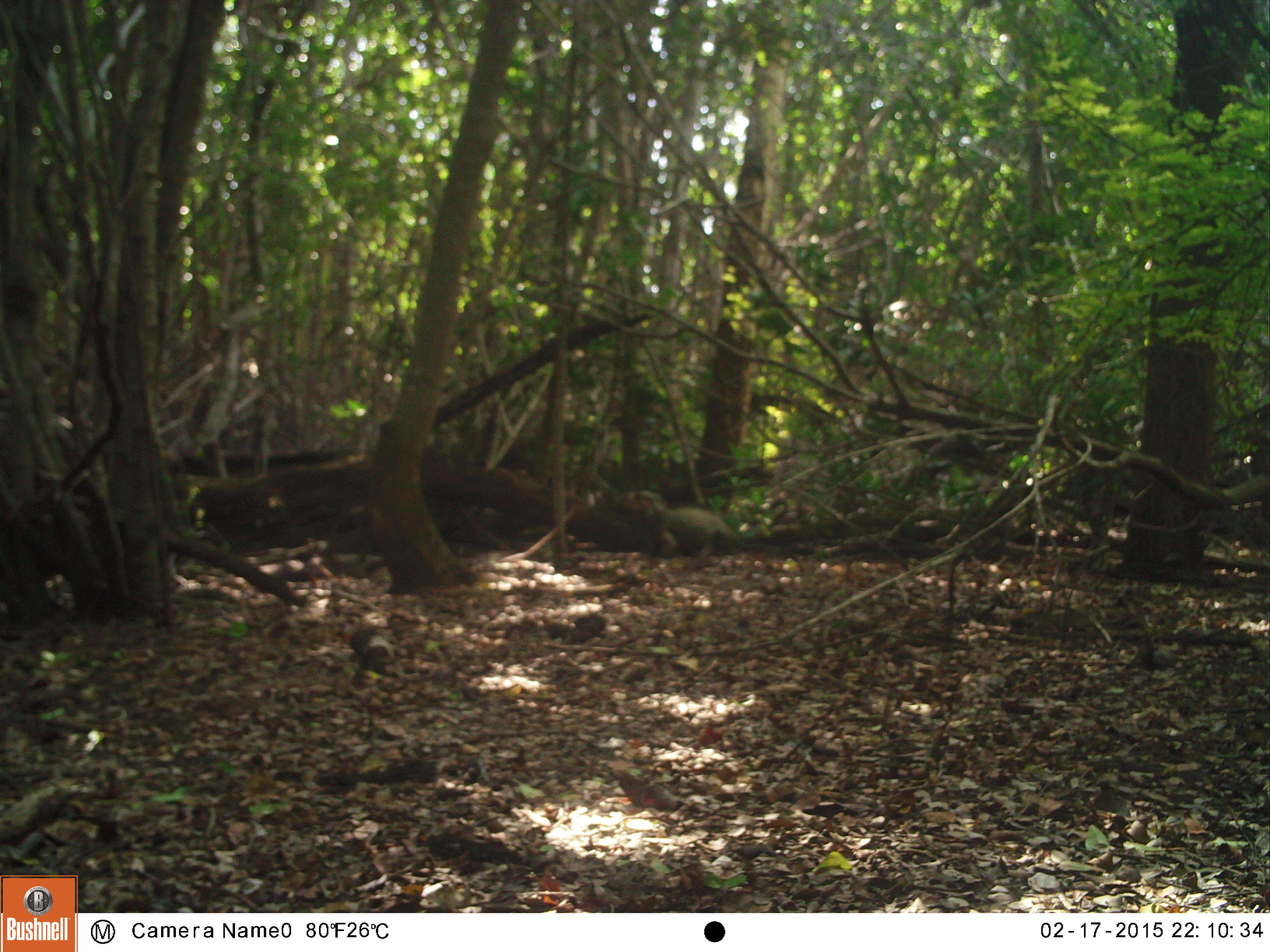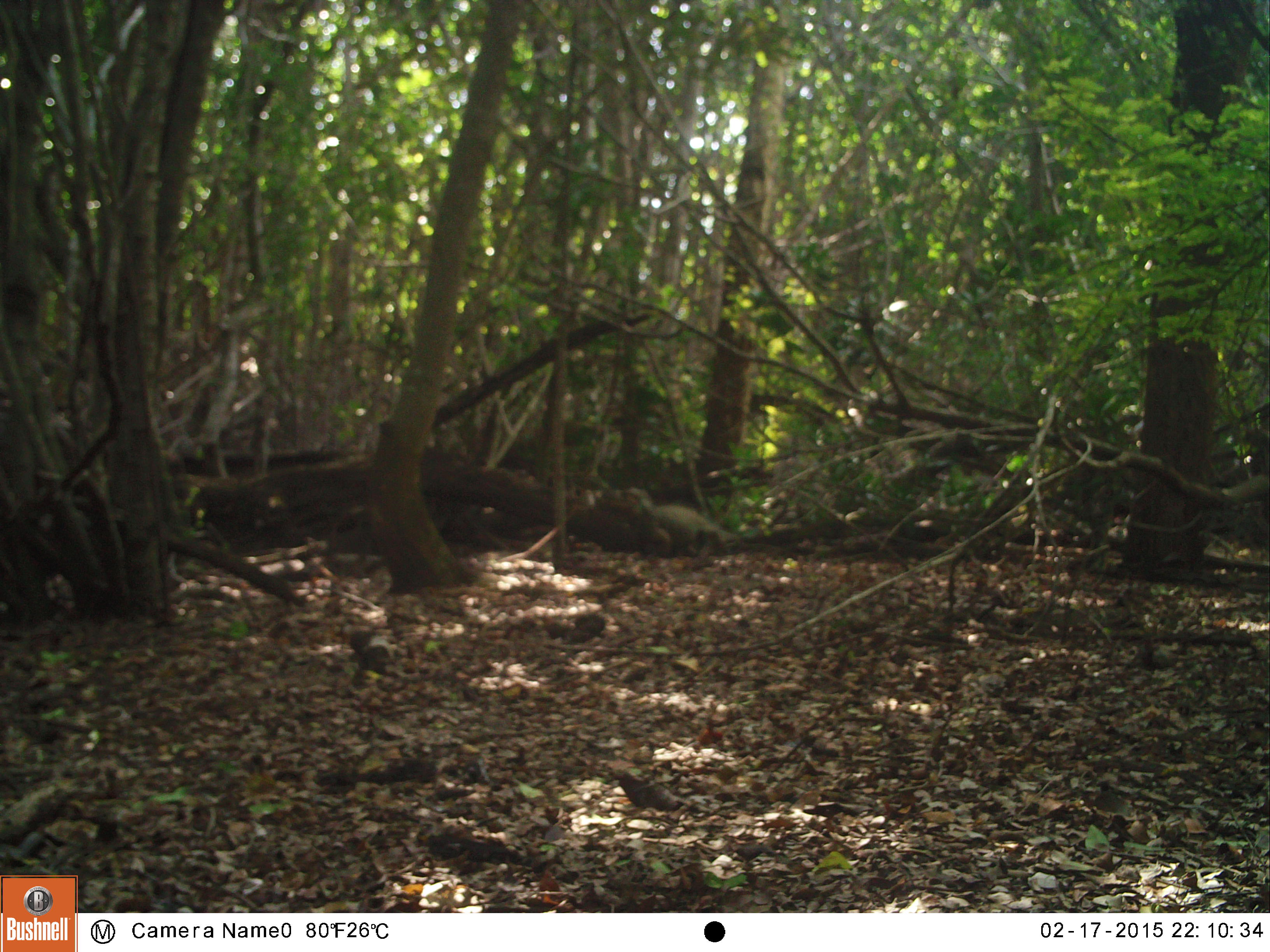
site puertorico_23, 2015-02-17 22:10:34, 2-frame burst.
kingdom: Animalia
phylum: Chordata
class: Reptilia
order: Squamata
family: Iguanidae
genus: Iguana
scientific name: Iguana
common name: typical iguanas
Iguana (typical iguanas).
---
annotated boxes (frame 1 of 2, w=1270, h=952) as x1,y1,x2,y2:
iguana: 639,499,748,557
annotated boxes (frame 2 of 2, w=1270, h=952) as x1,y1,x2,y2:
iguana: 631,500,721,558